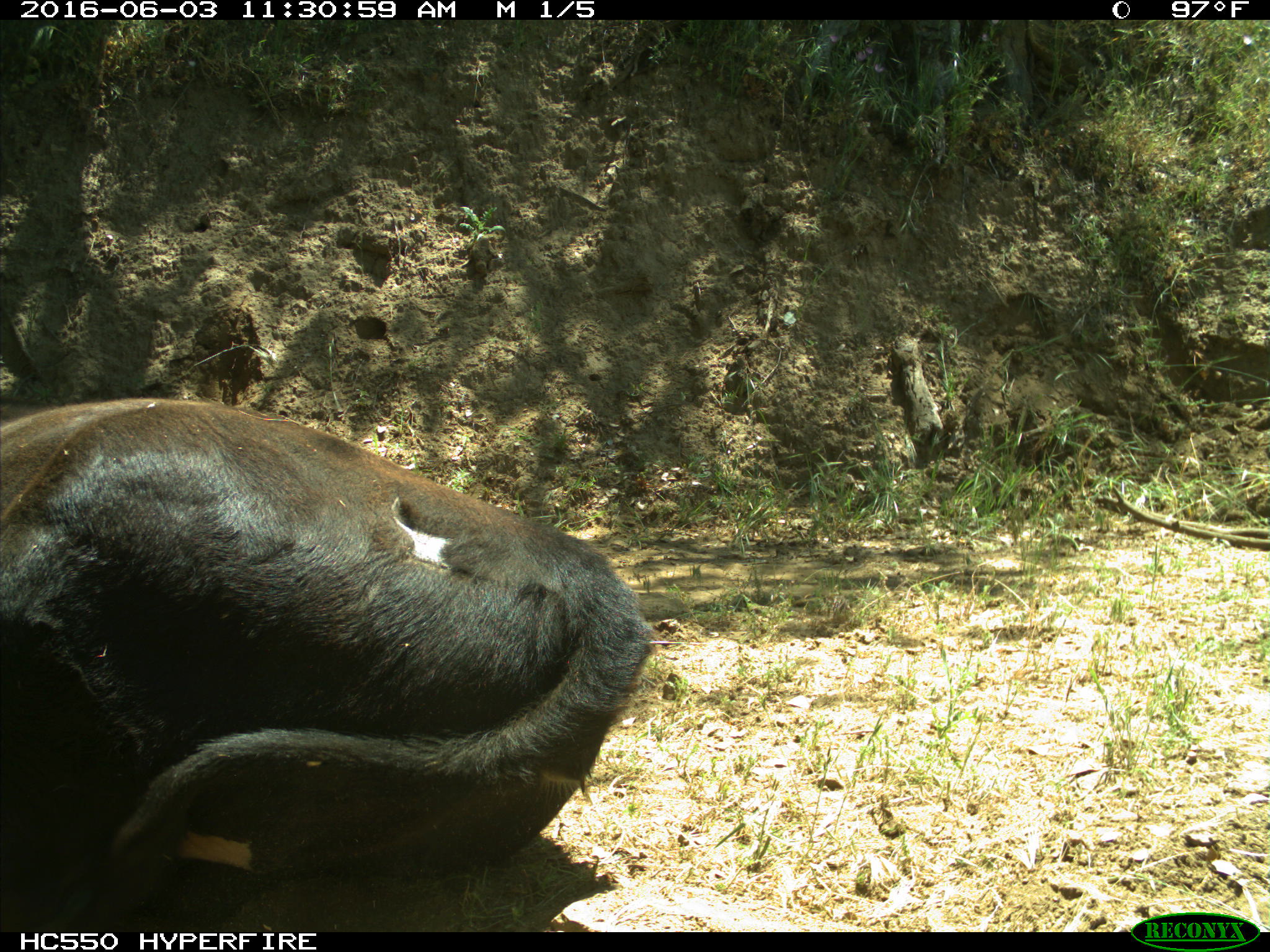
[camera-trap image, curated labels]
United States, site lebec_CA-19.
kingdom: Animalia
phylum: Chordata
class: Mammalia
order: Artiodactyla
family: Bovidae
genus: Bos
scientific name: Bos taurus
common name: domestic cow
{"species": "Bos taurus (domestic cow)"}